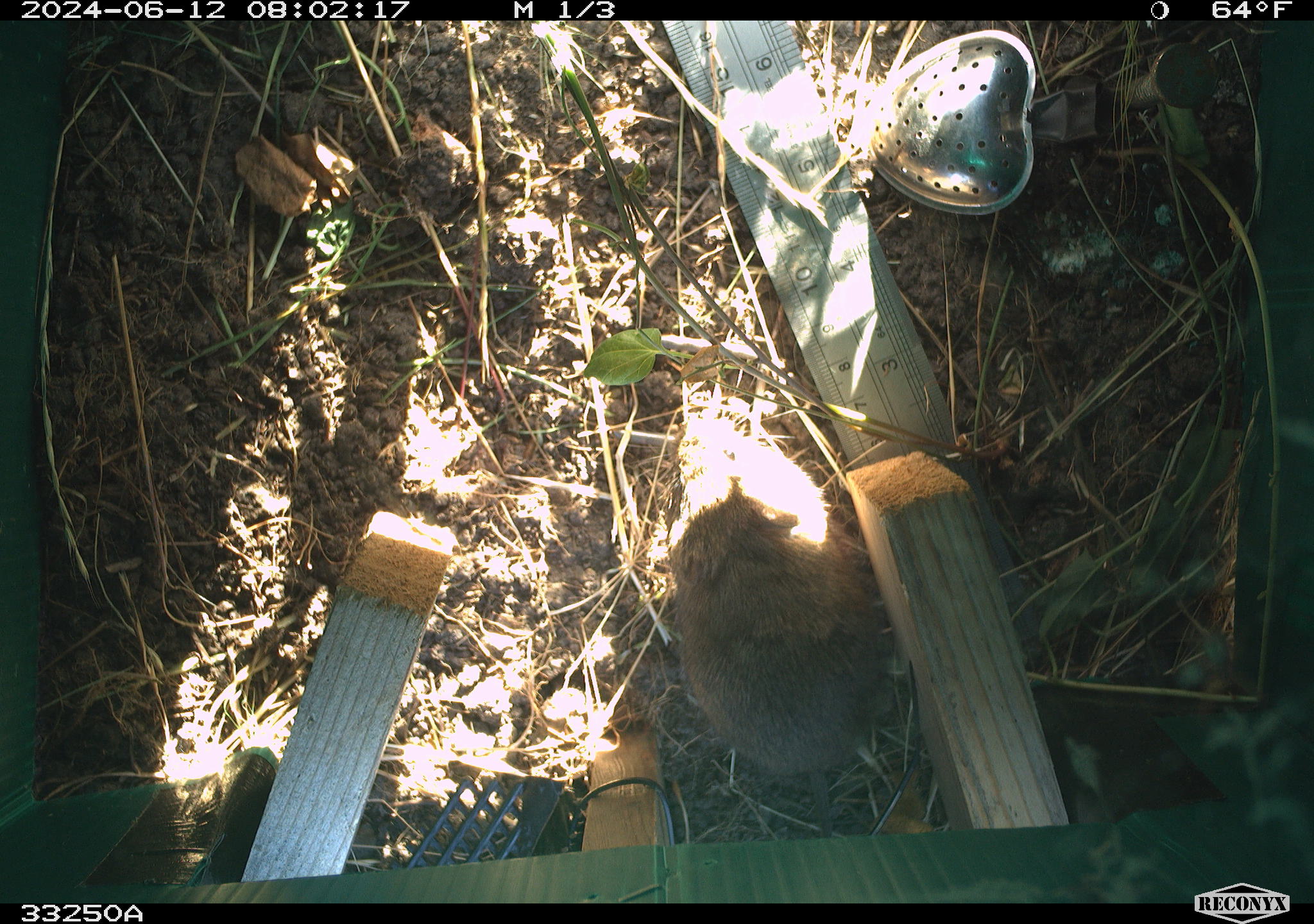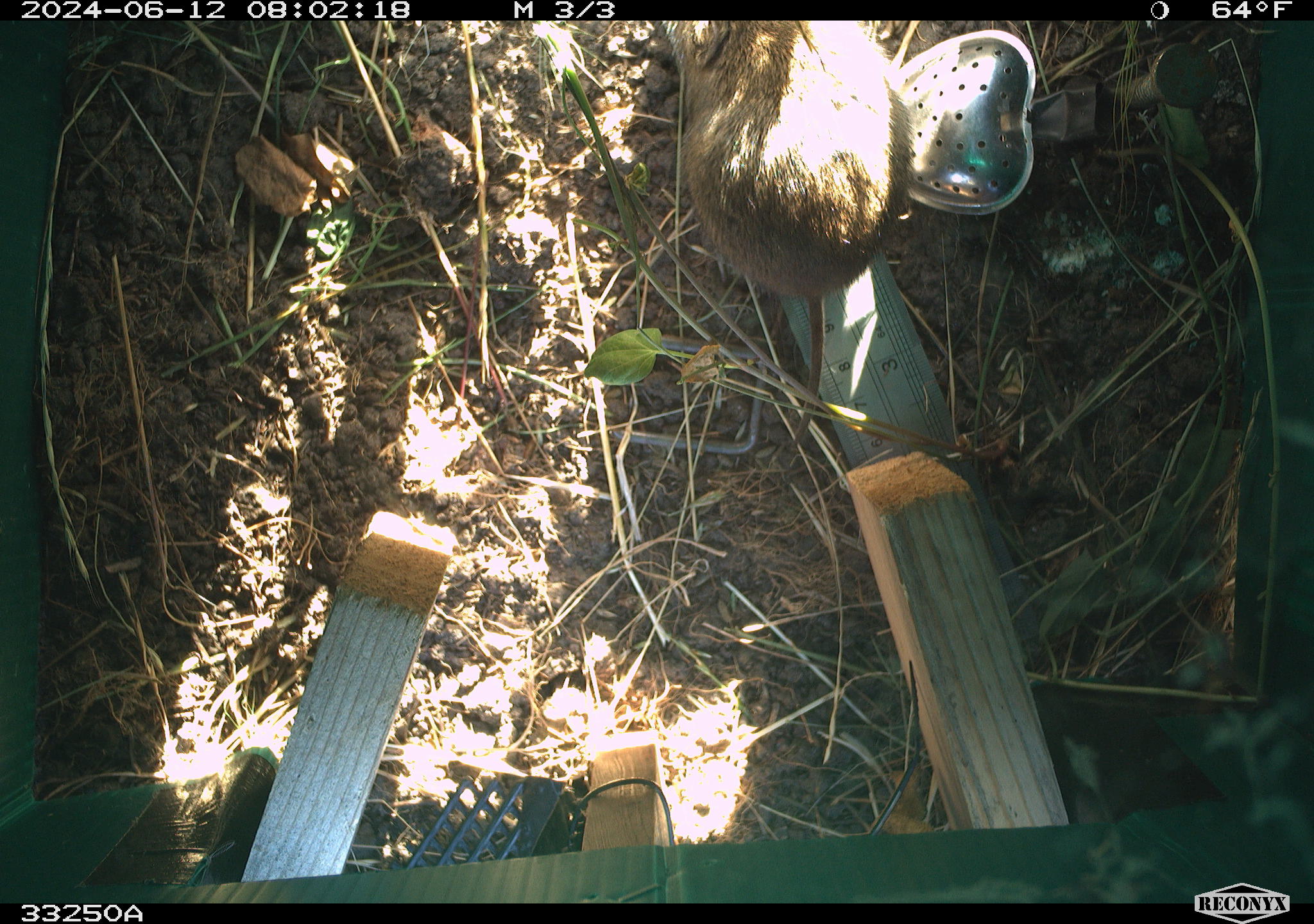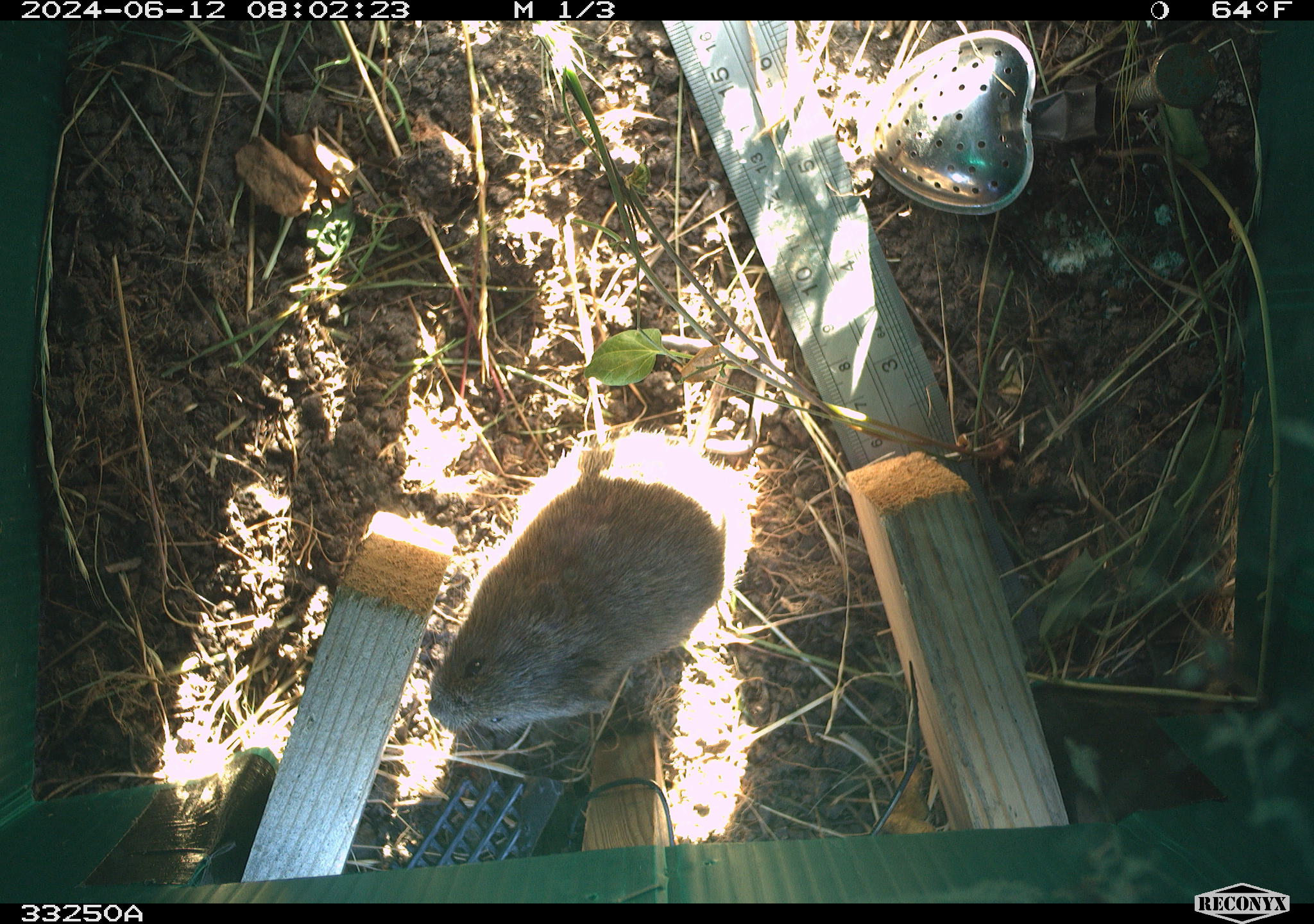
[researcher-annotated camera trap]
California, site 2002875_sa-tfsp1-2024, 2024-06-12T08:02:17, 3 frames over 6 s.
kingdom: Animalia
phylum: Chordata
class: Mammalia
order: Rodentia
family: Cricetidae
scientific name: Arvicolinae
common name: voles, lemmings, and muskrats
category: arvicolinae subfamily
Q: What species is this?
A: Arvicolinae subfamily (voles, lemmings, and muskrats) (Arvicolinae).